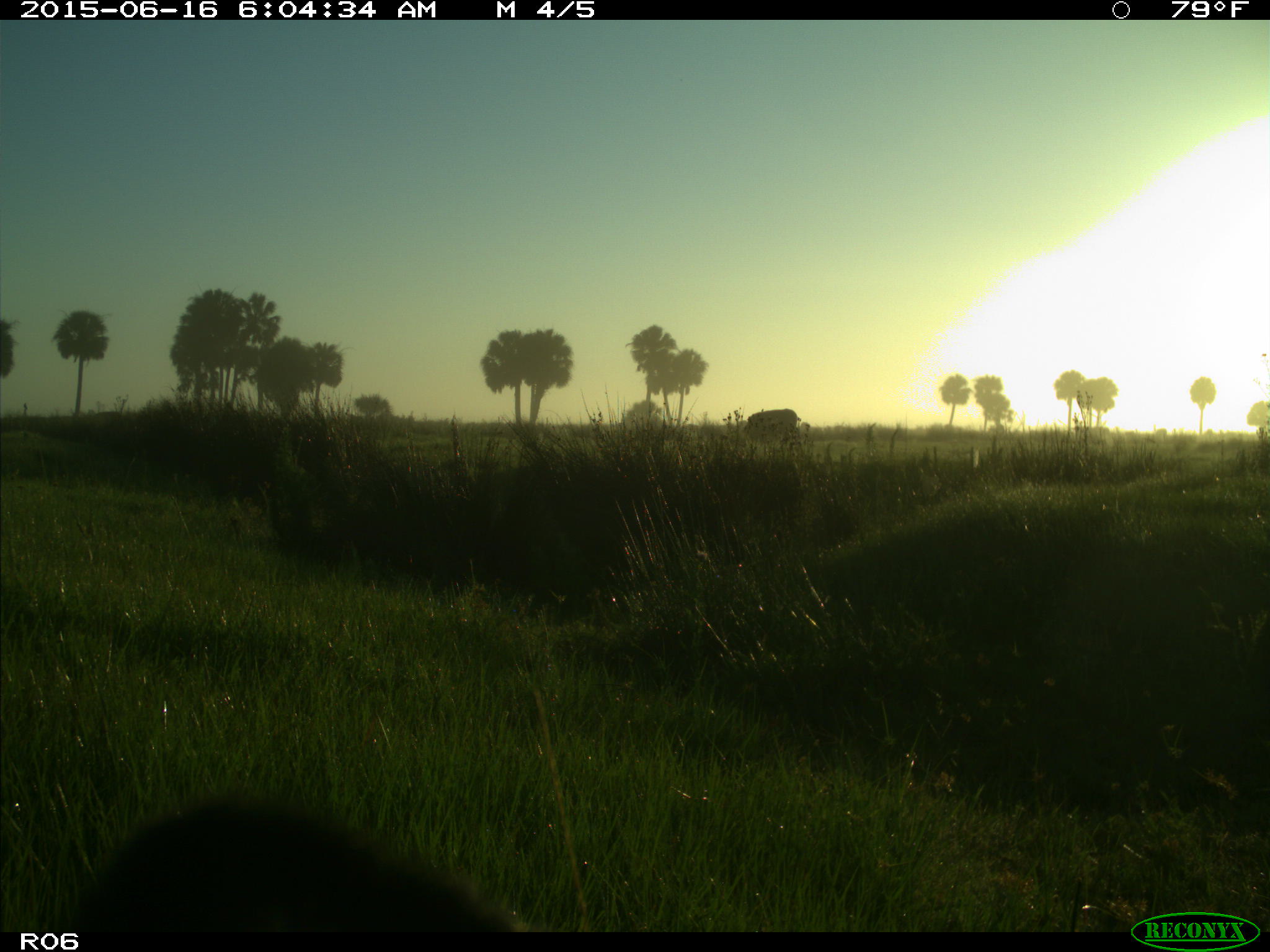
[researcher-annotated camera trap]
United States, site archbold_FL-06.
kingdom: Animalia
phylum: Chordata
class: Mammalia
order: Artiodactyla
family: Bovidae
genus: Bos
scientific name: Bos taurus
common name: domestic cow